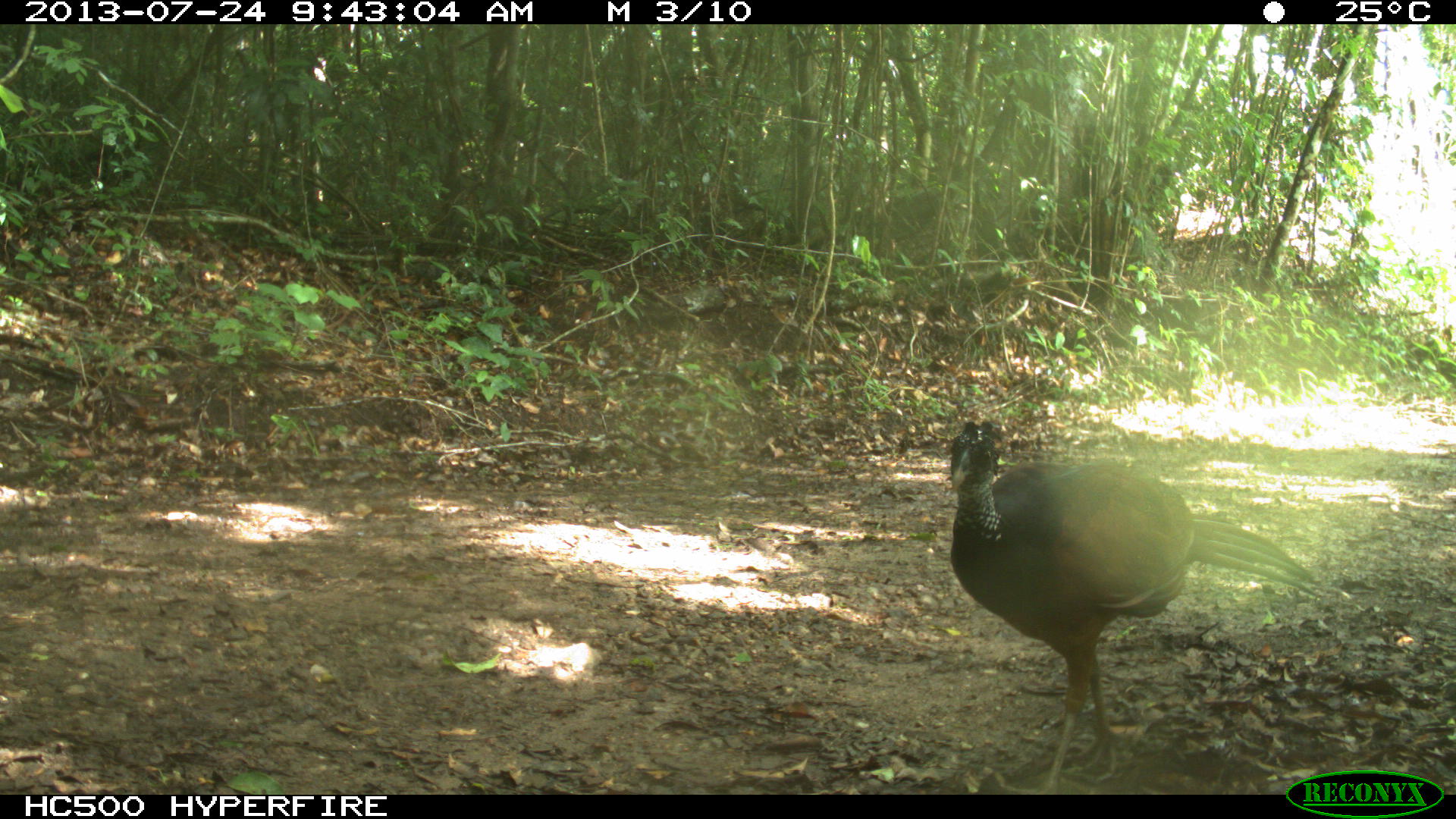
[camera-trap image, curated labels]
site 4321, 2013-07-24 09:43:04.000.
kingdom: Animalia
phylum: Chordata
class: Aves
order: Galliformes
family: Cracidae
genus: Crax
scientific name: Crax rubra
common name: great curassow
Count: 1.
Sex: female.